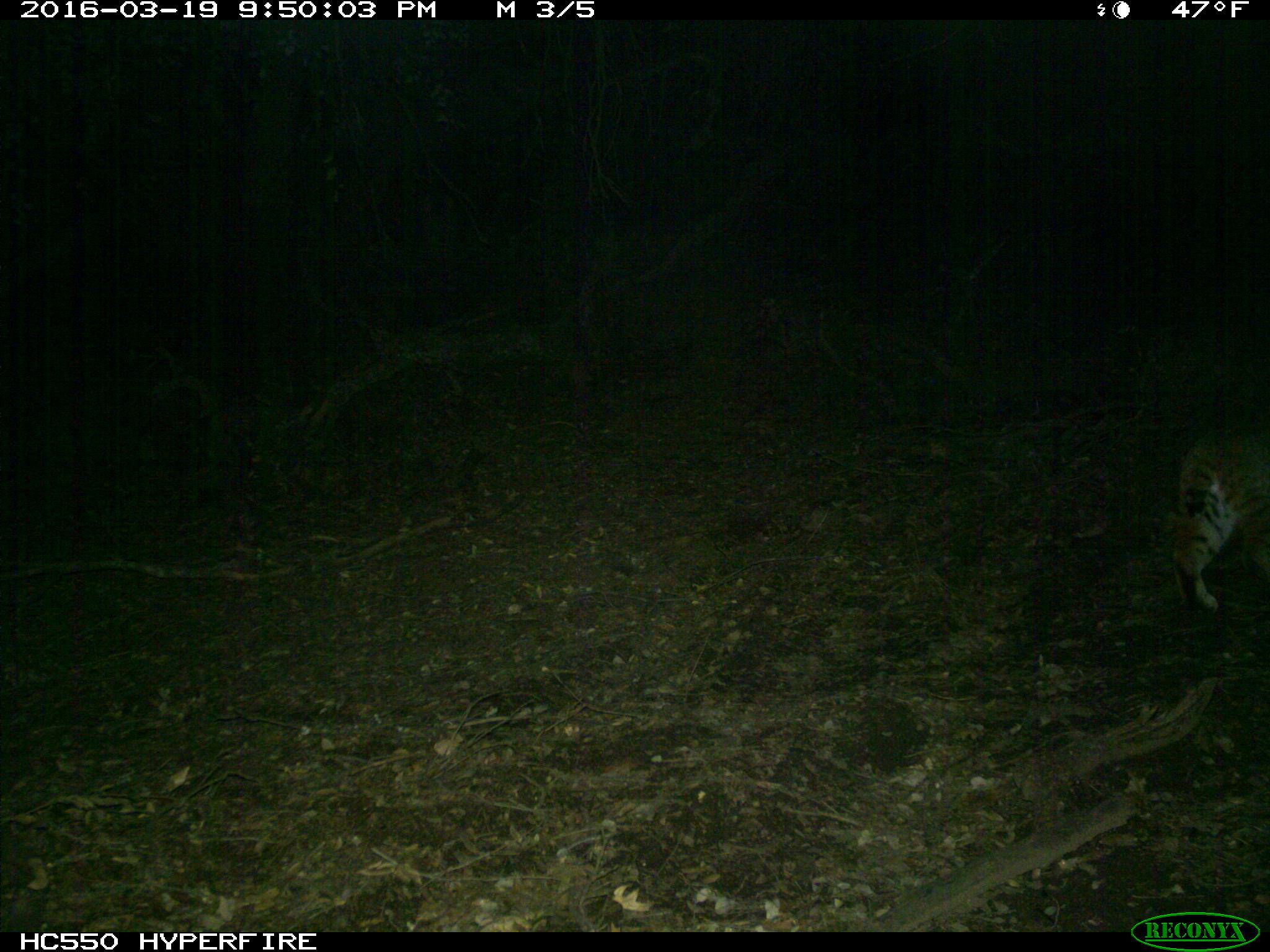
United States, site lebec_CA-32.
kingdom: Animalia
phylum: Chordata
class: Mammalia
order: Carnivora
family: Felidae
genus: Lynx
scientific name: Lynx rufus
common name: bobcat